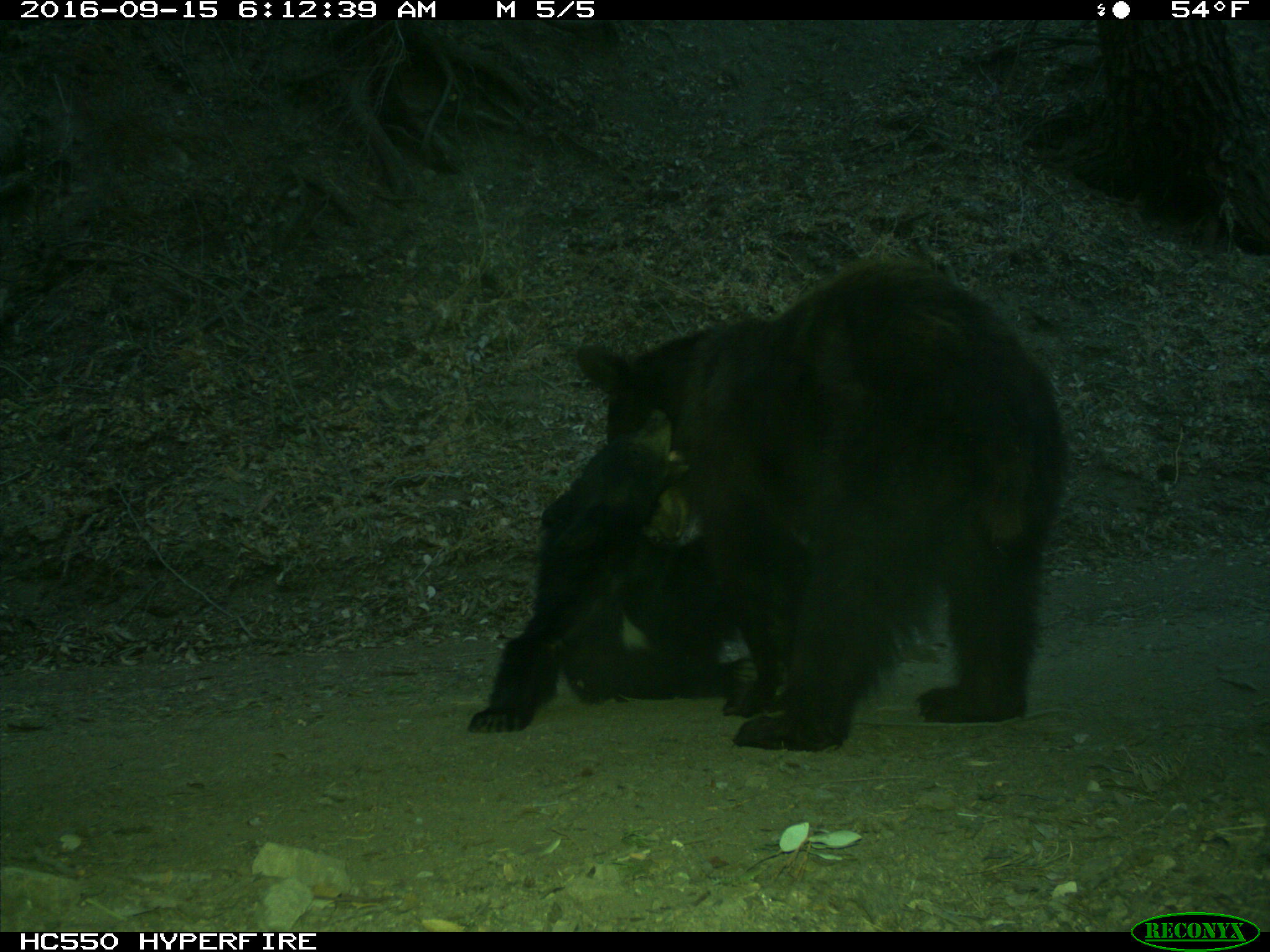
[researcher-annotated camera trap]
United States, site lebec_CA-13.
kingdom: Animalia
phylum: Chordata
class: Mammalia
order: Carnivora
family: Ursidae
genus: Ursus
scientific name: Ursus americanus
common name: american black bear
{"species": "Ursus americanus (american black bear)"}